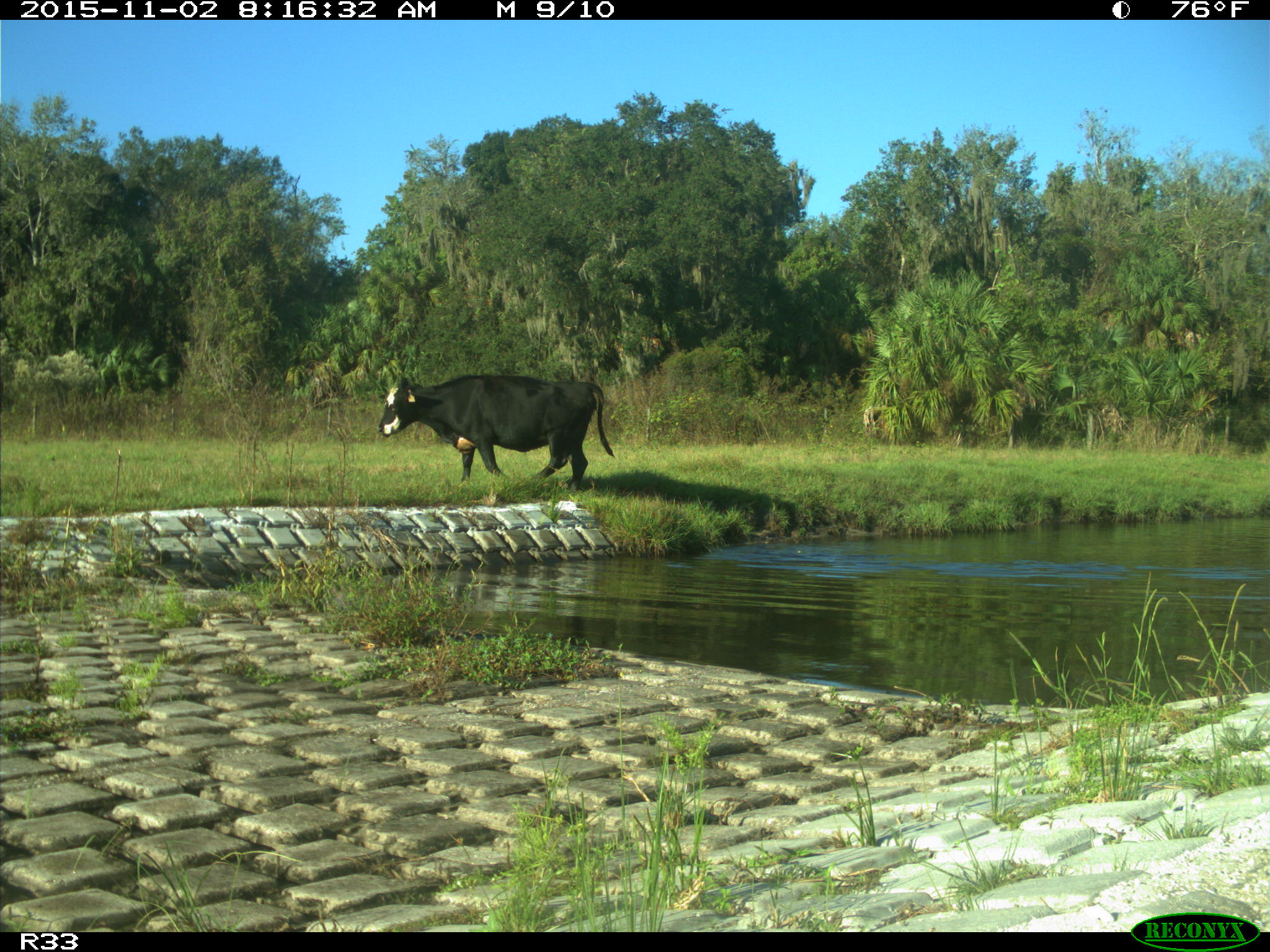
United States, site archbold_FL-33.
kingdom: Animalia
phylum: Chordata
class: Mammalia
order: Artiodactyla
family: Bovidae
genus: Bos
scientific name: Bos taurus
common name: domestic cow